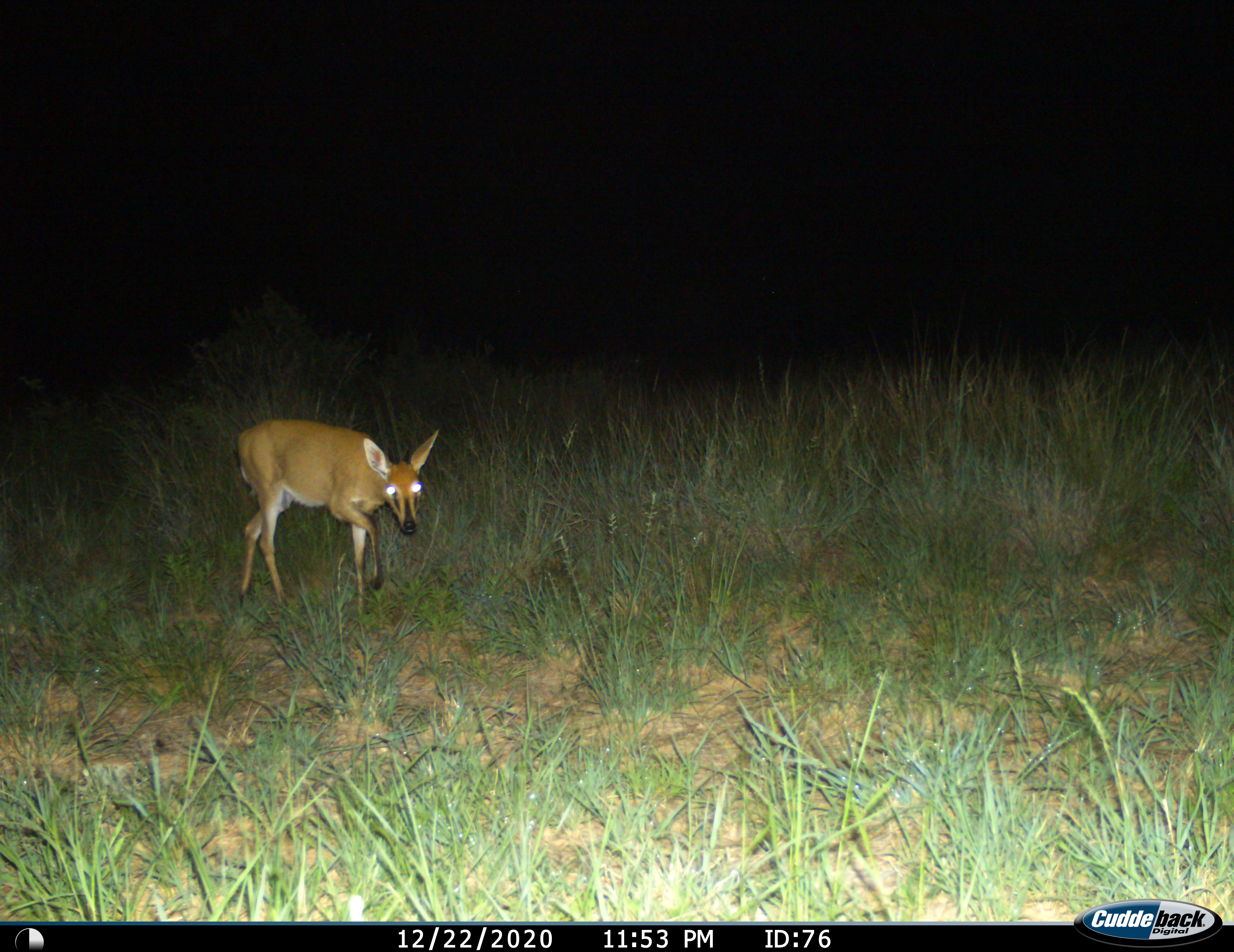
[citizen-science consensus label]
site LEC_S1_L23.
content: unidentified animal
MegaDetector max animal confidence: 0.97